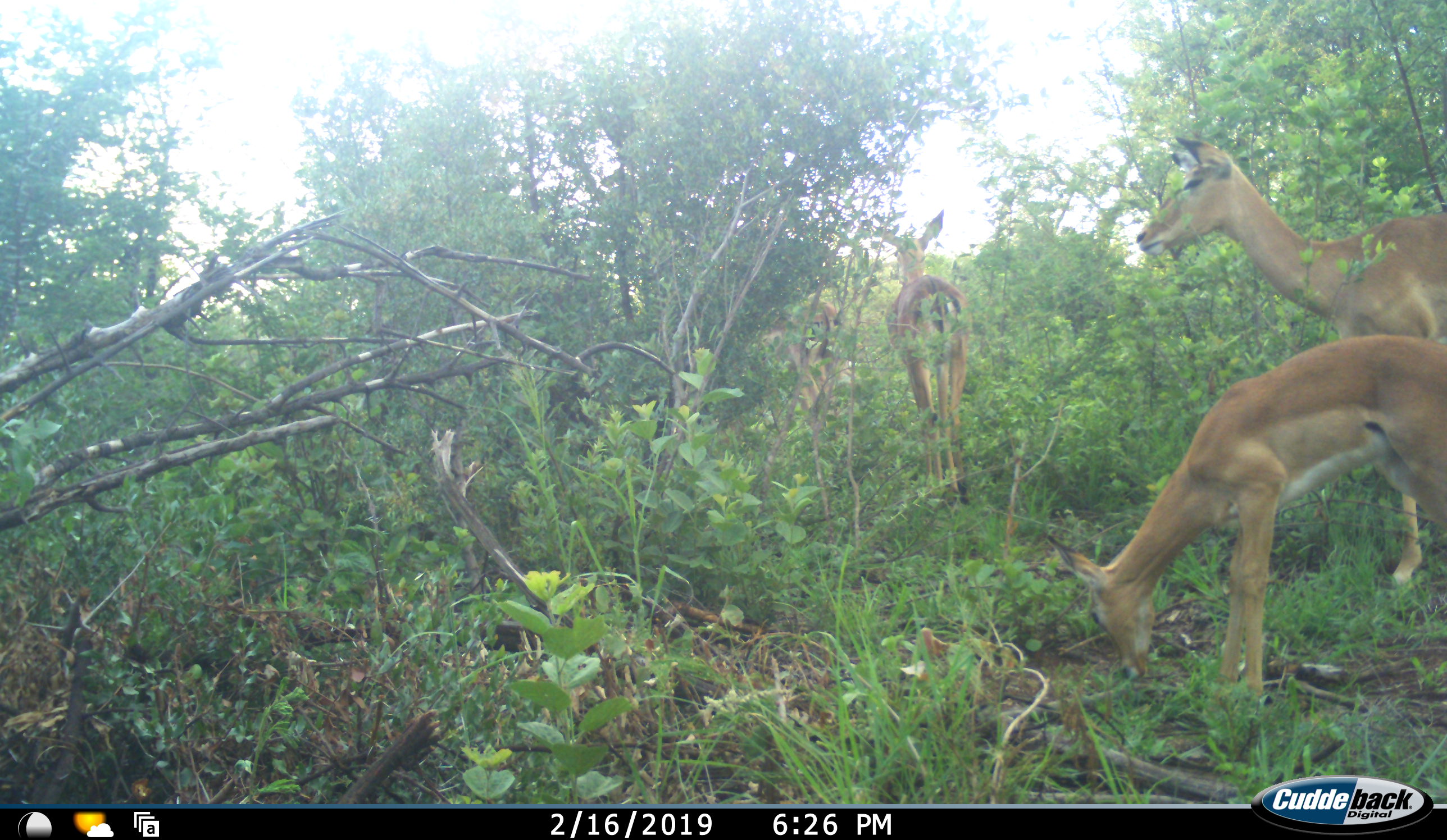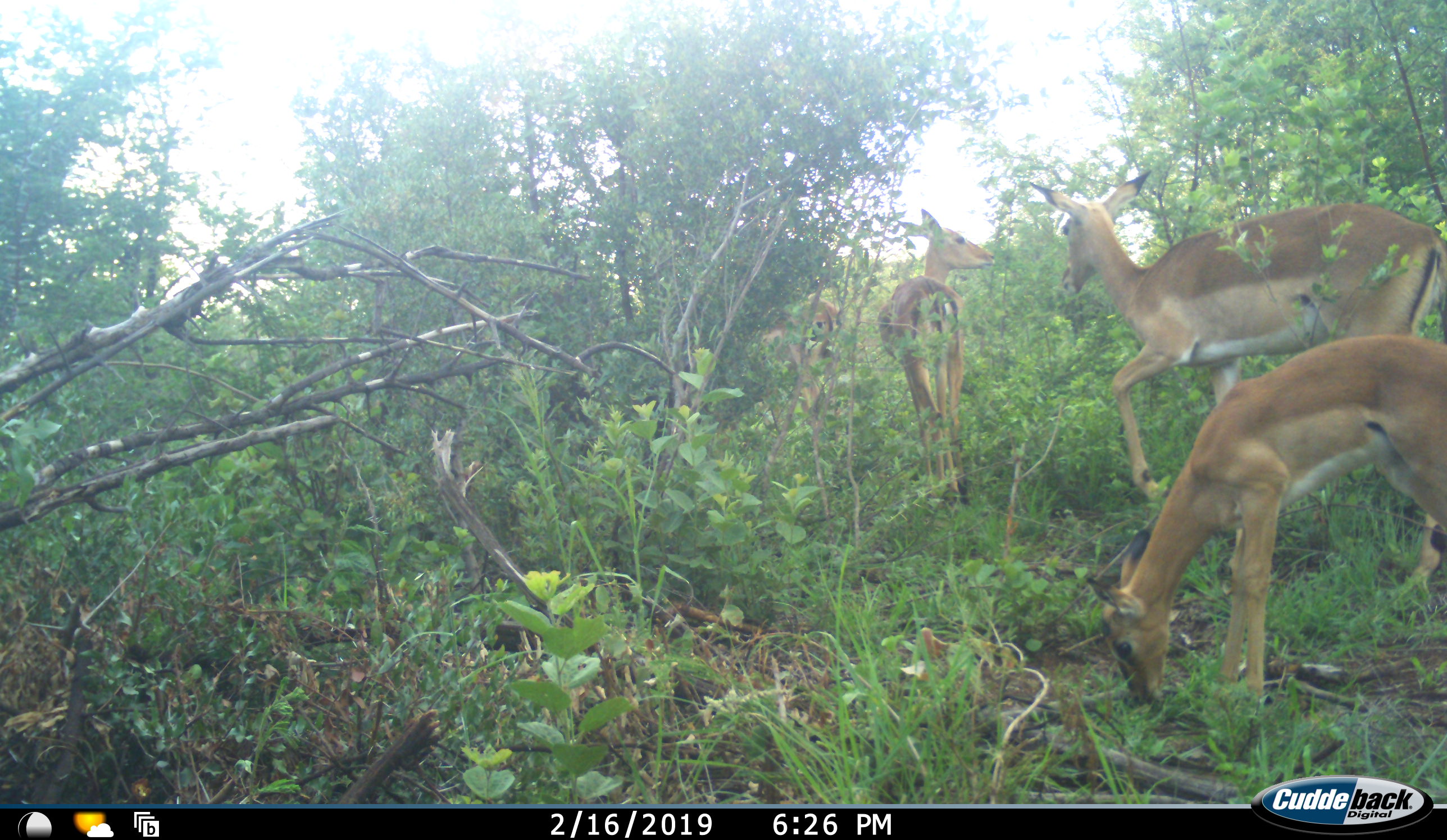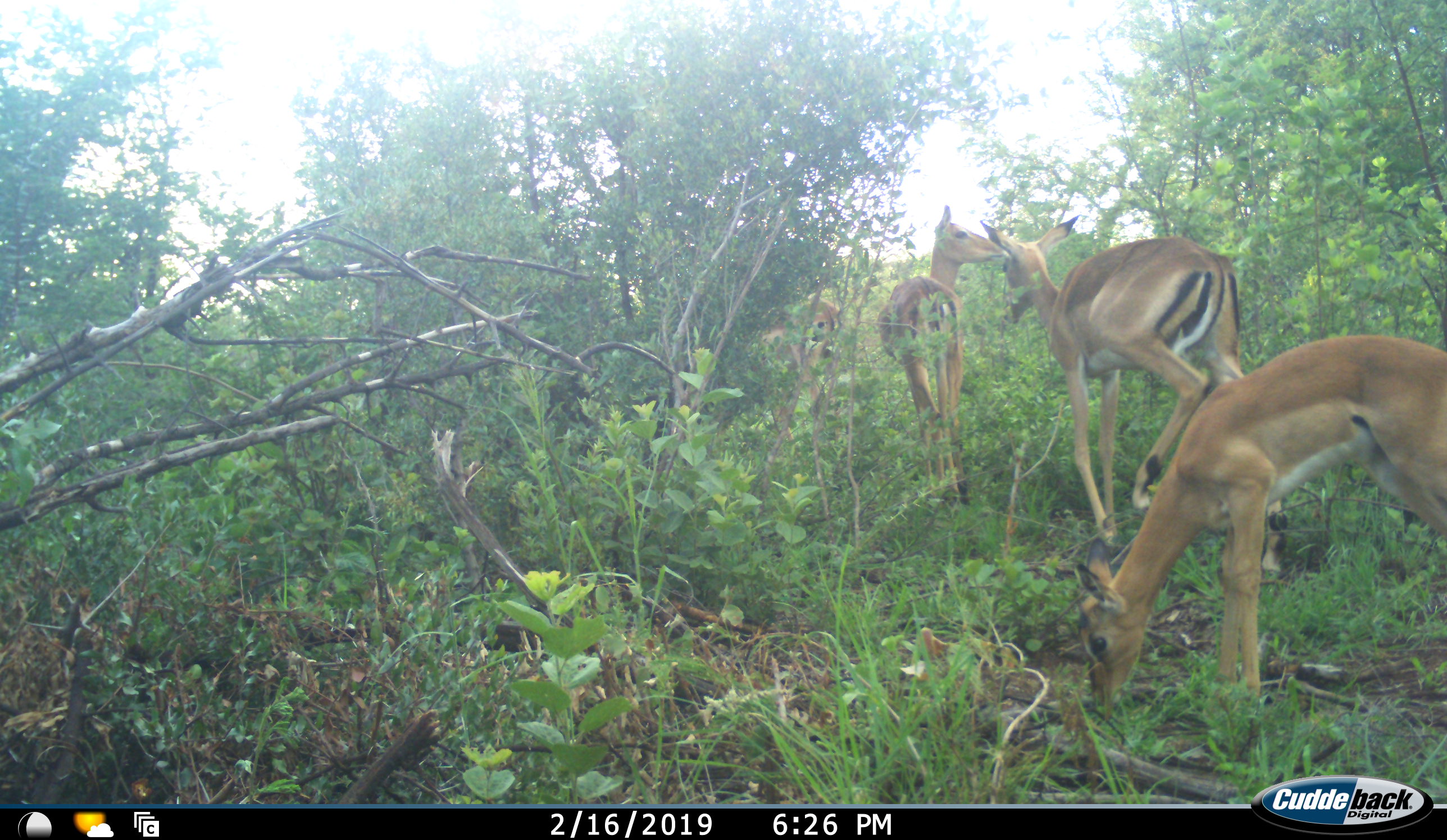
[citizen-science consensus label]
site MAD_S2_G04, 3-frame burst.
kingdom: Animalia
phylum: Chordata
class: Mammalia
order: Artiodactyla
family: Bovidae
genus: Aepyceros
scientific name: Aepyceros melampus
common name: impala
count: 4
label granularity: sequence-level